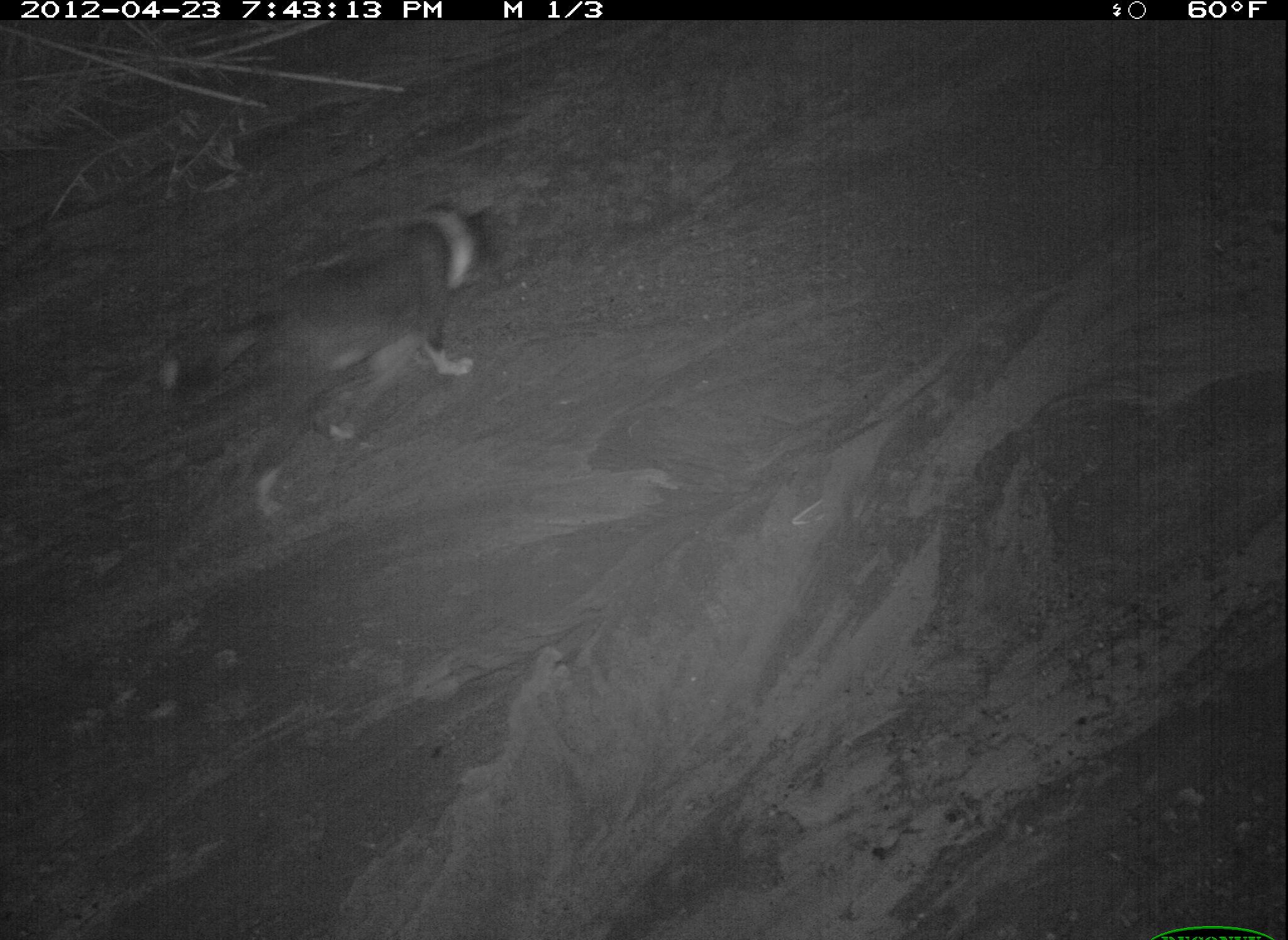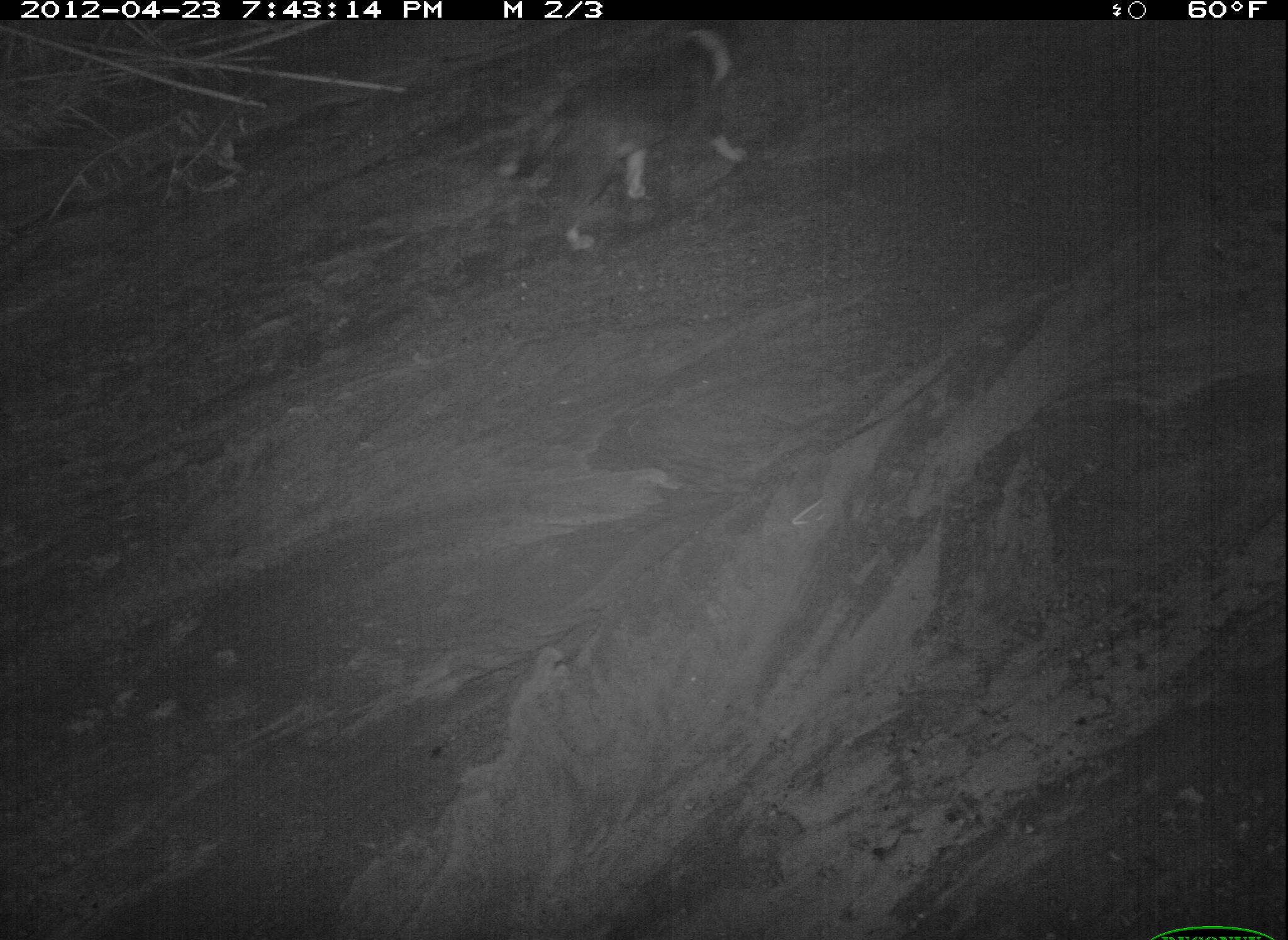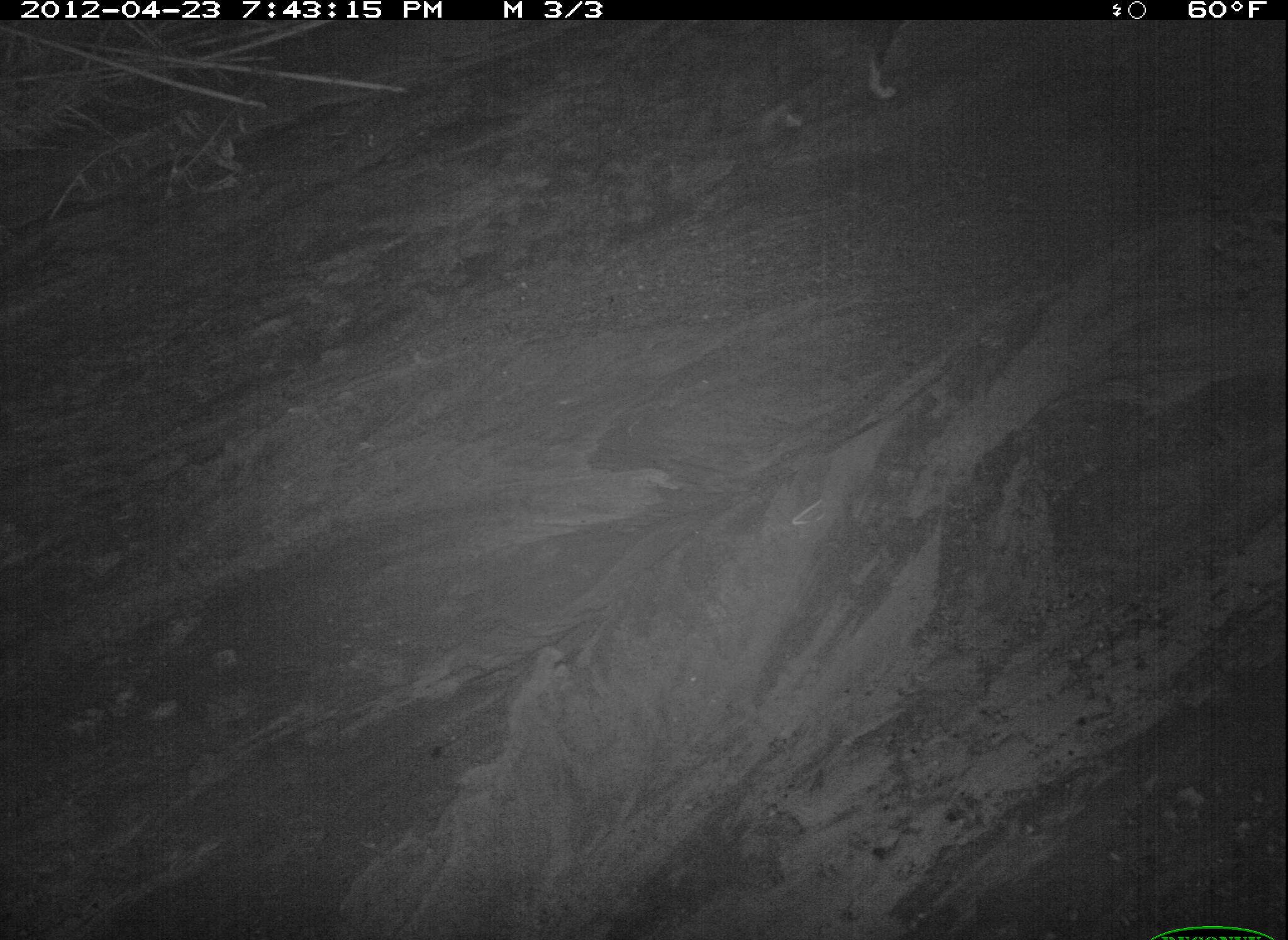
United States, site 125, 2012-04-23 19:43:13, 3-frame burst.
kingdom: Animalia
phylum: Chordata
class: Mammalia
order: Carnivora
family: Canidae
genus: Canis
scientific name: Canis familiaris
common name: domestic dog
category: dog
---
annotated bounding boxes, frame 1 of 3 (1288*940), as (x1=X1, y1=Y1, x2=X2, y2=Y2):
dog: (x1=147, y1=182, x2=510, y2=532)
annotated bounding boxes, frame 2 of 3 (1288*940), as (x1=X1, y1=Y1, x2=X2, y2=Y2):
dog: (x1=491, y1=24, x2=766, y2=261)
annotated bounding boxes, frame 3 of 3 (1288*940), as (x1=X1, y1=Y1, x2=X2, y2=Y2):
dog: (x1=749, y1=8, x2=929, y2=144)